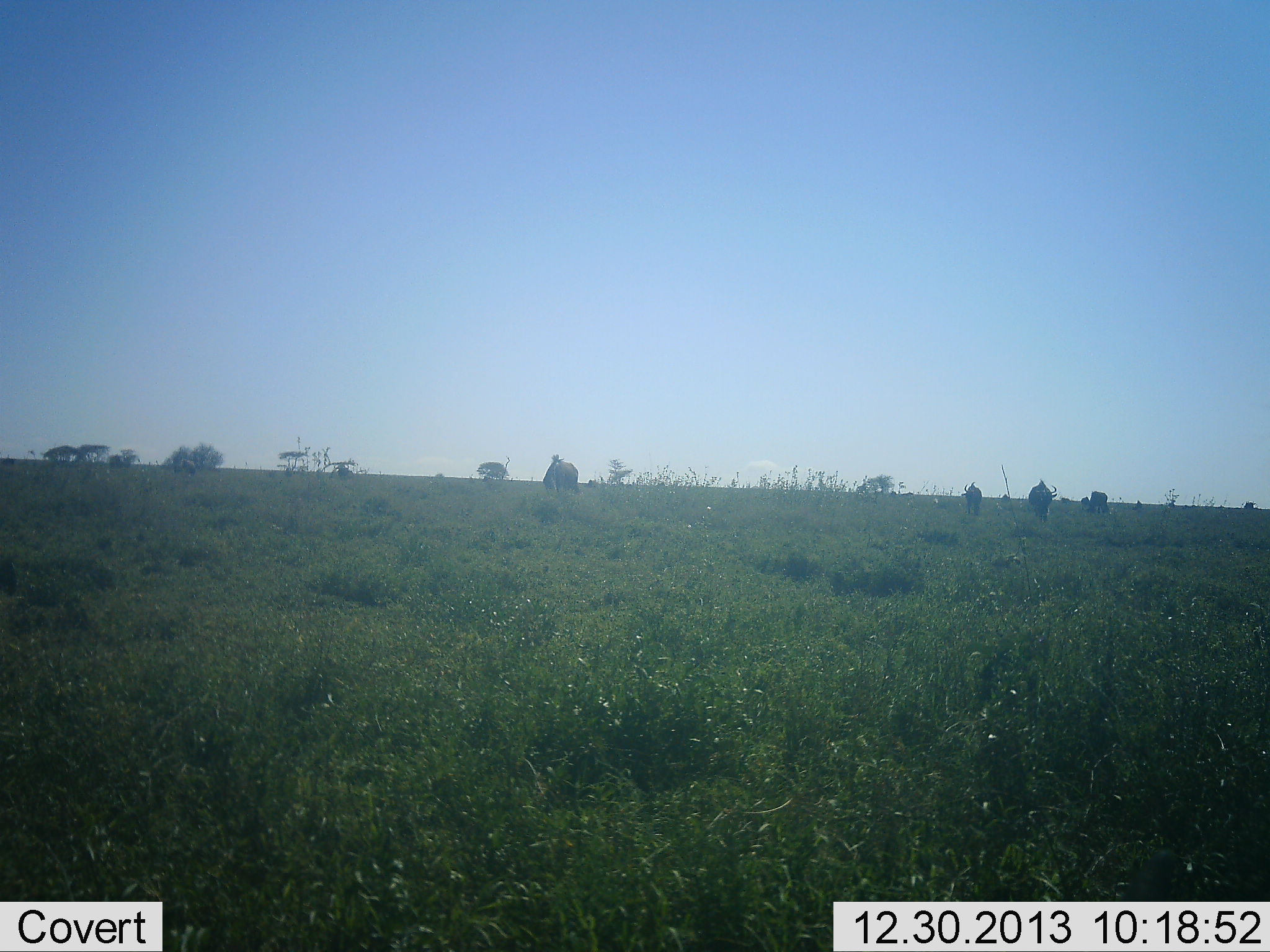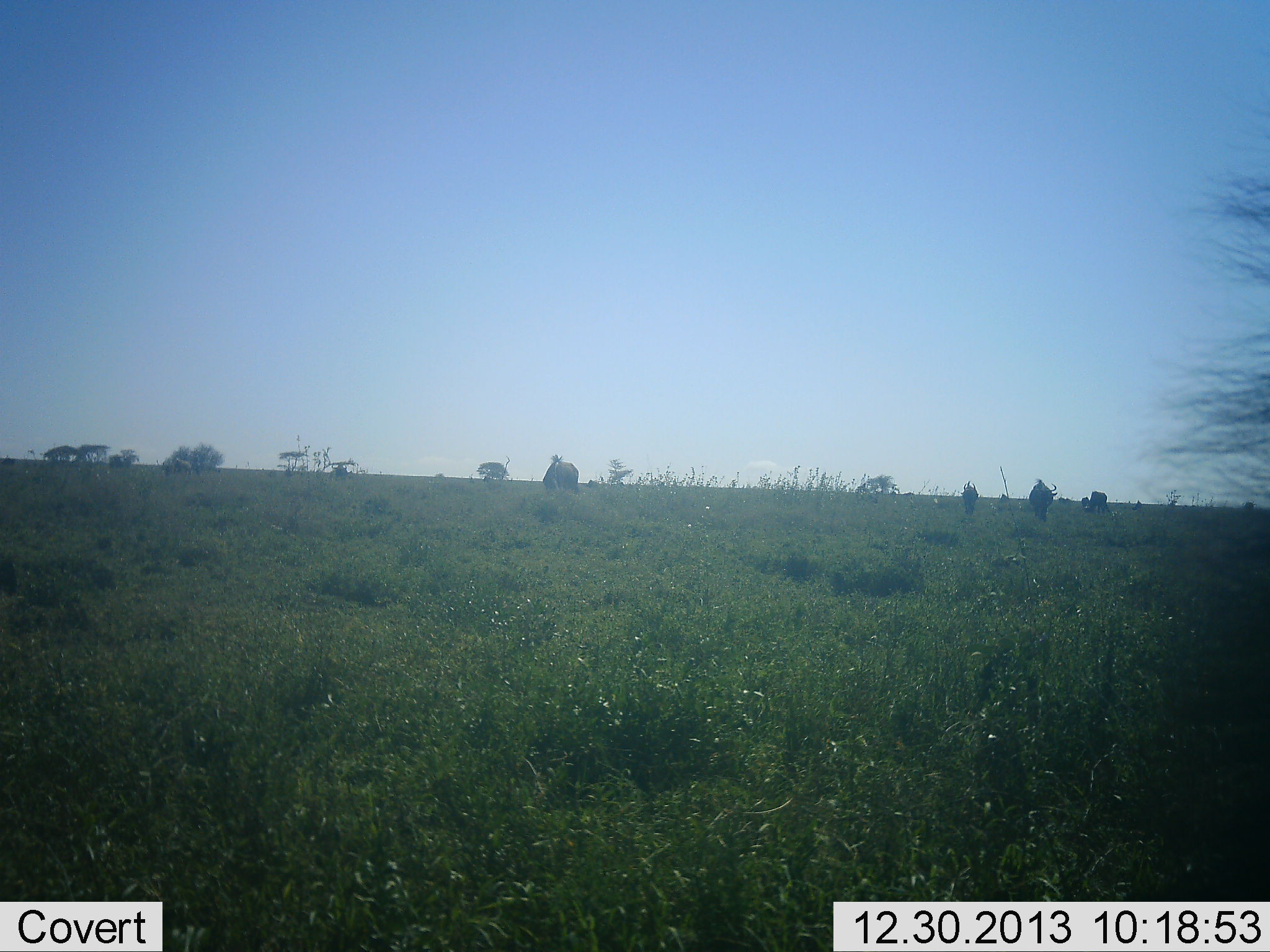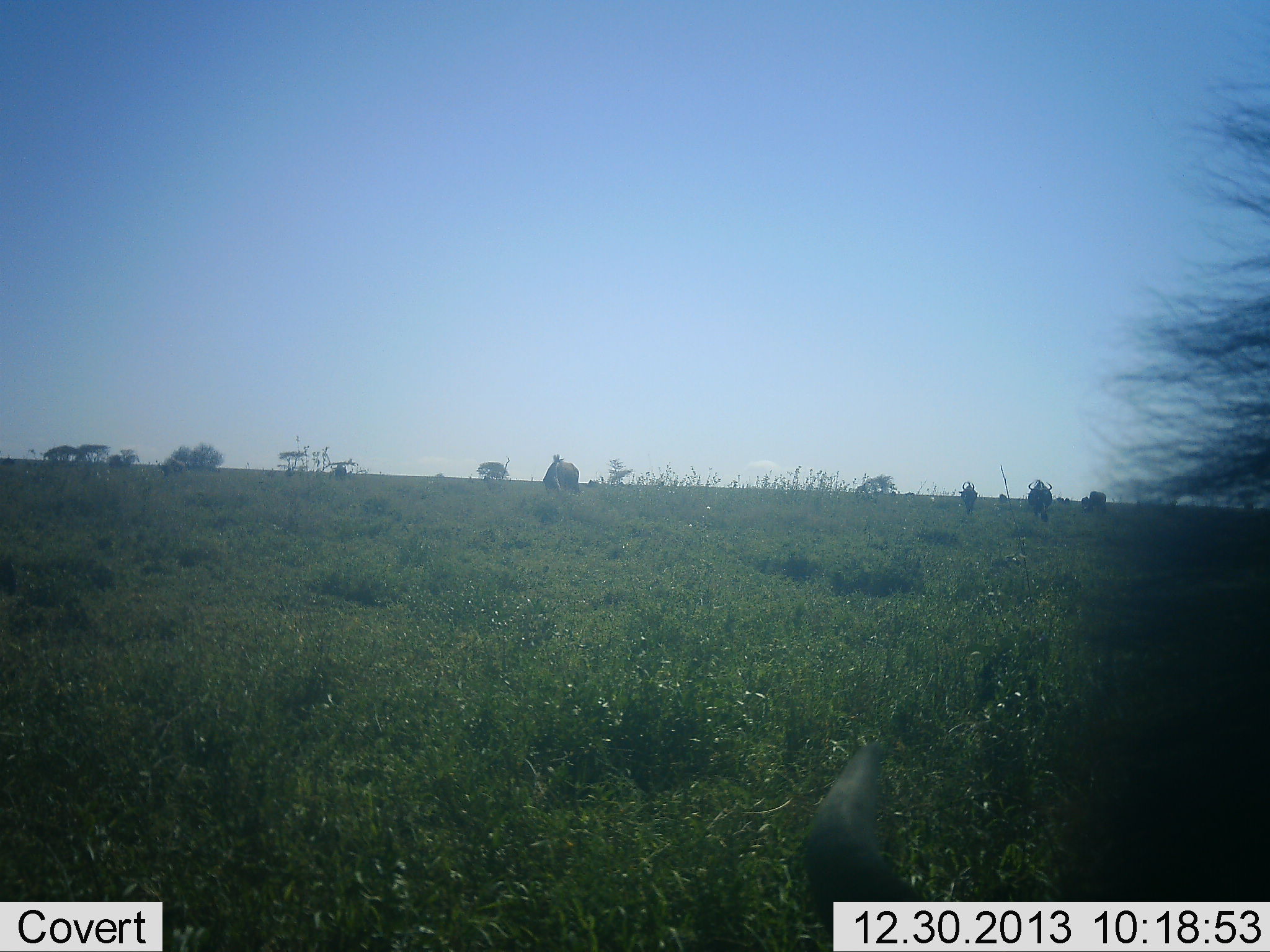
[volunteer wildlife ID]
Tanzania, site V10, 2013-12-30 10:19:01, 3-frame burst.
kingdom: Animalia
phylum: Chordata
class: Mammalia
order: Artiodactyla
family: Bovidae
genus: Connochaetes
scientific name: Connochaetes taurinus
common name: blue wildebeest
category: wildebeest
Wildebeest (blue wildebeest) (Connochaetes taurinus), count 5. Behavior (volunteer vote fractions): standing 30%, resting 0%, moving 50%, interacting 0%. Young present (vote fraction): 0%. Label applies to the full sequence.